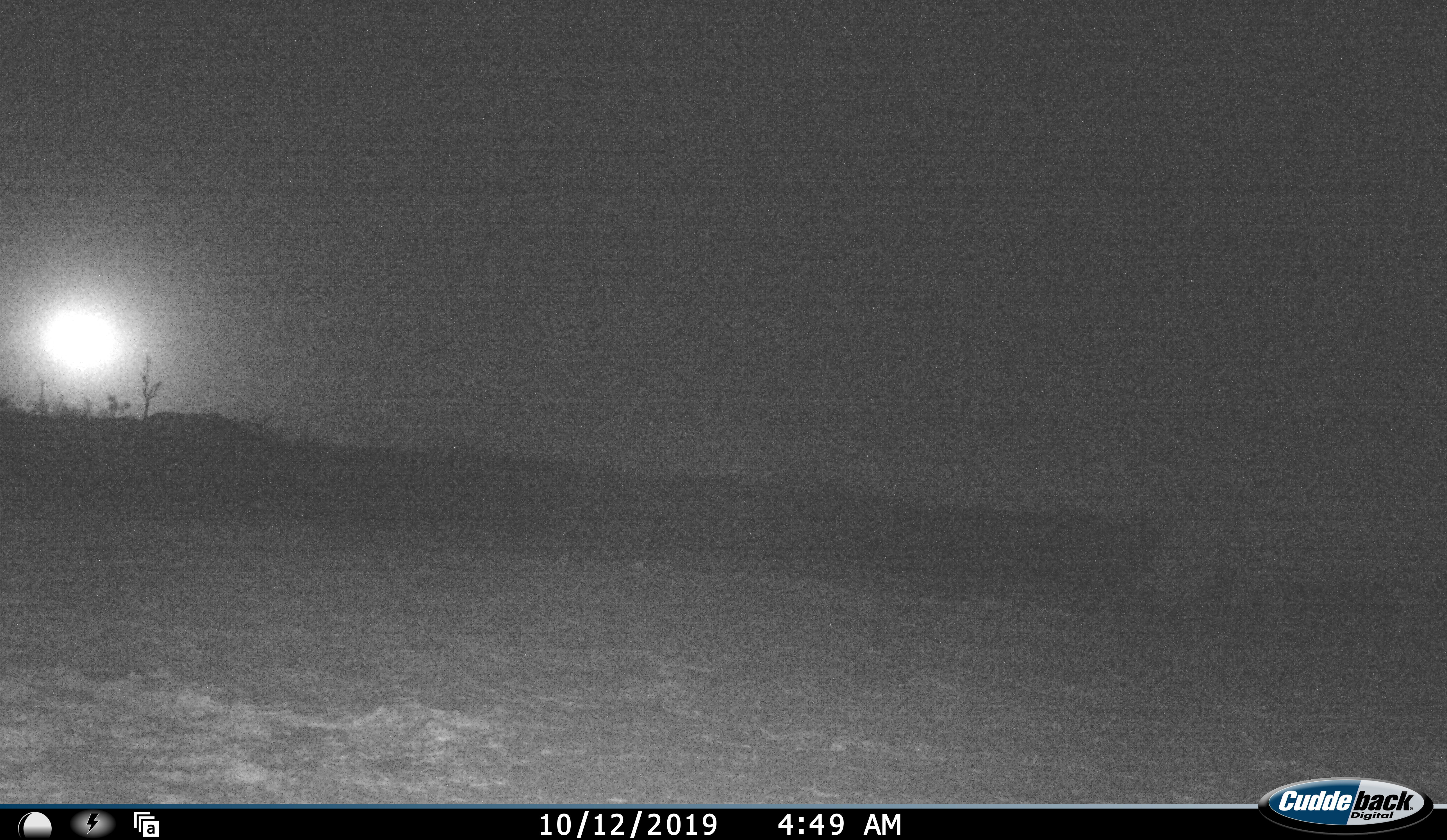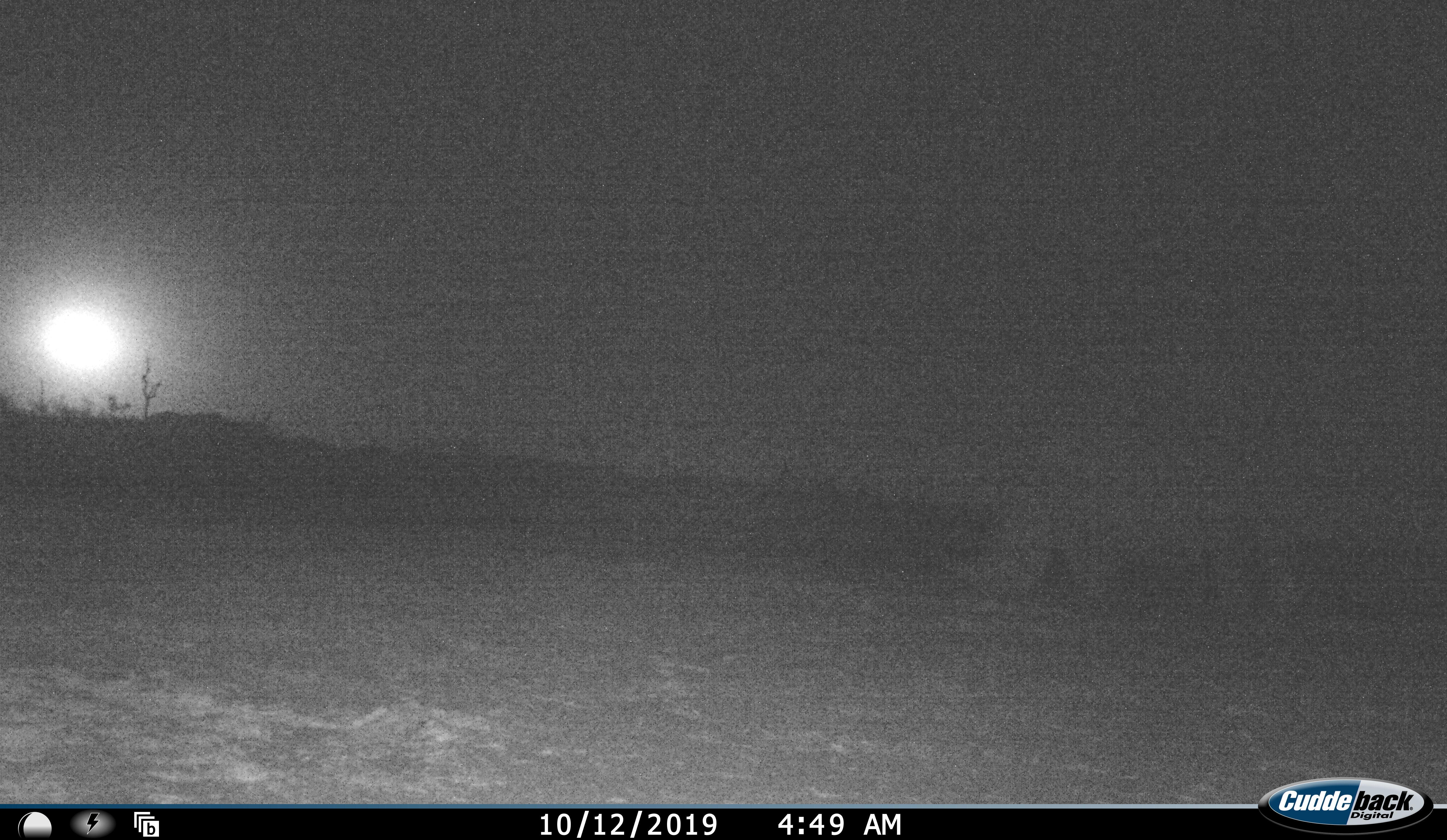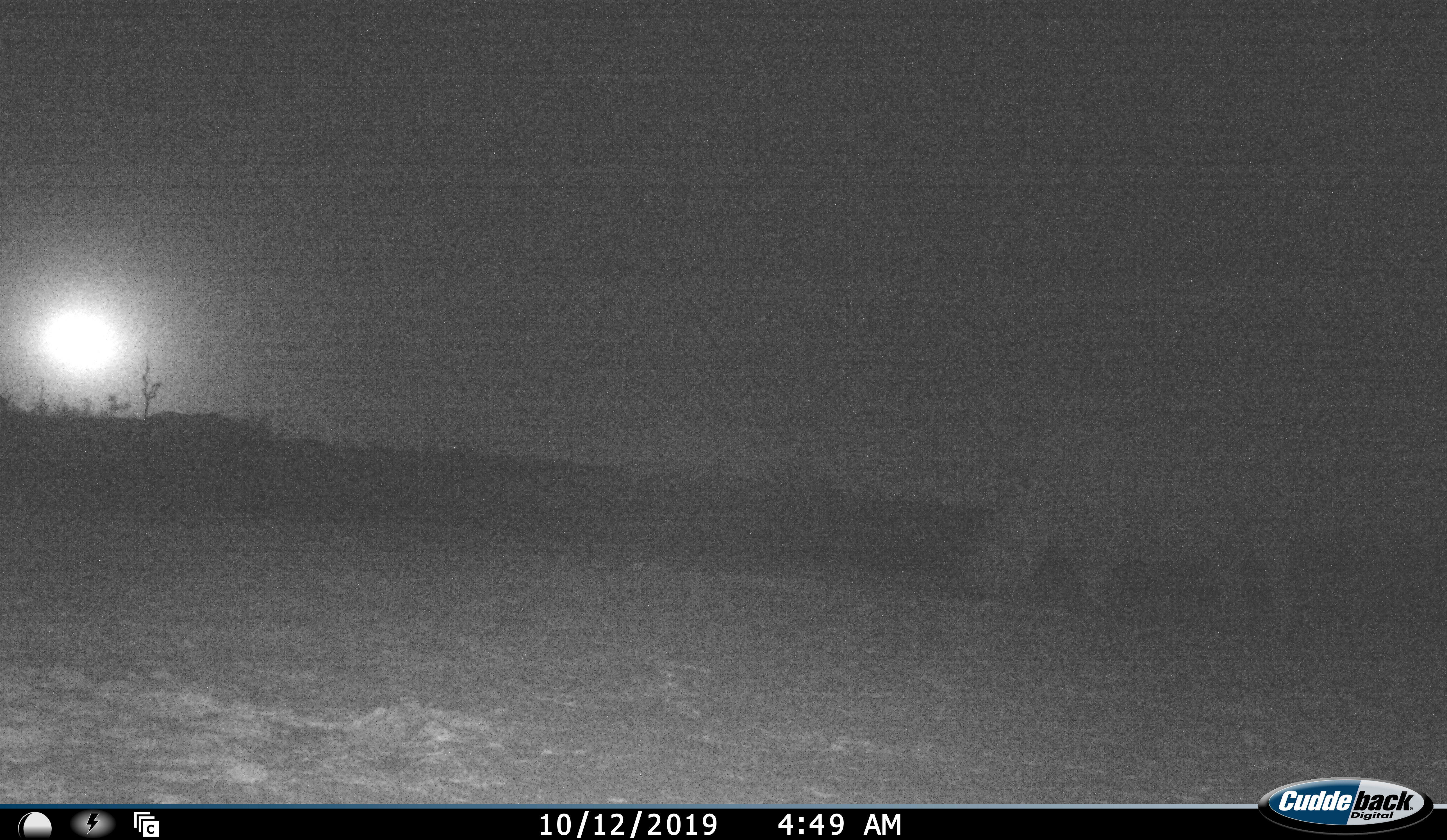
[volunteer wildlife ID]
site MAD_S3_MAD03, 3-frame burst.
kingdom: Animalia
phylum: Chordata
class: Mammalia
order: Perissodactyla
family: Rhinocerotidae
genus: Ceratotherium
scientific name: Ceratotherium simum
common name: white rhinoceros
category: rhinoceroswhite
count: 1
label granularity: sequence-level